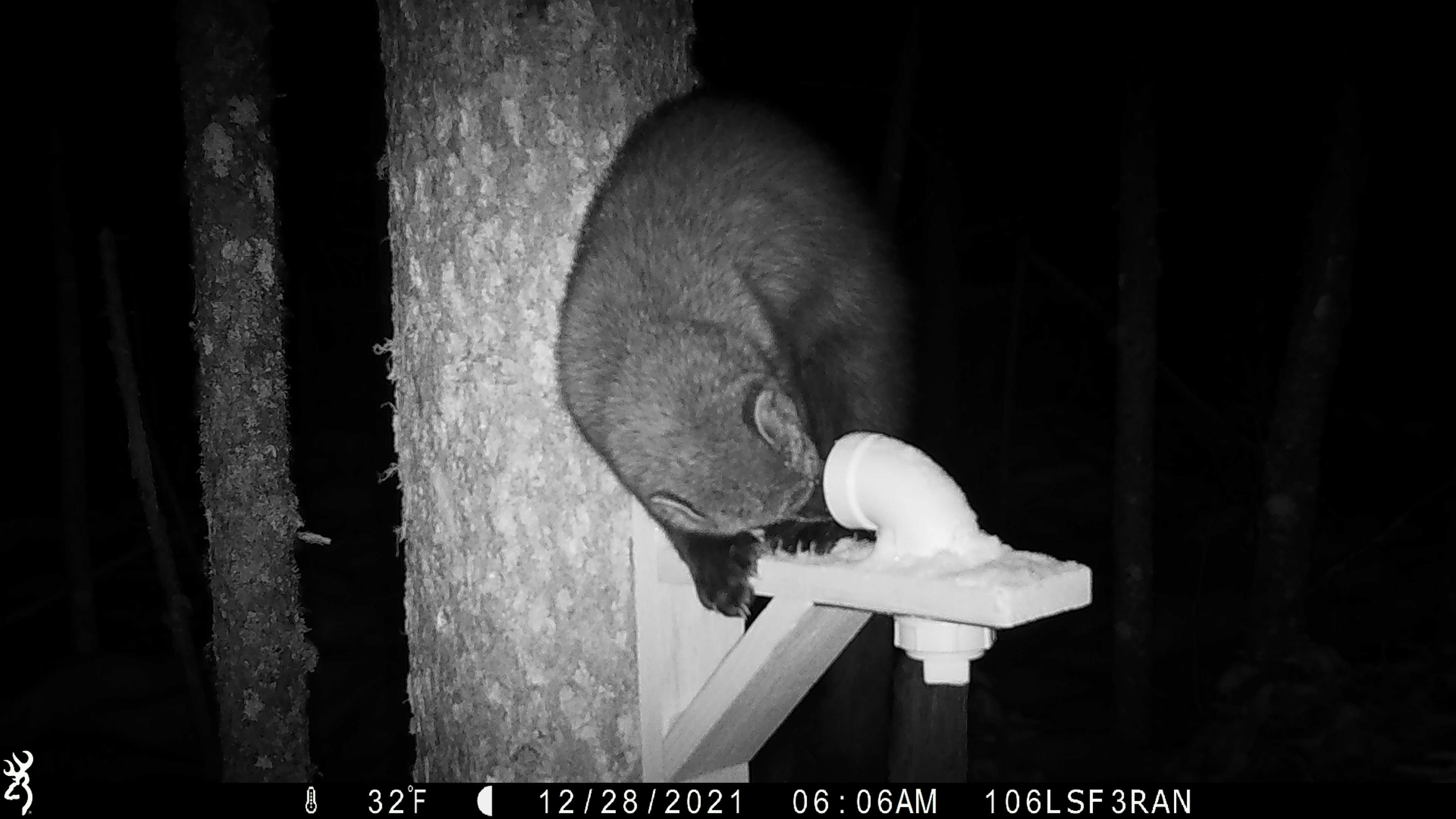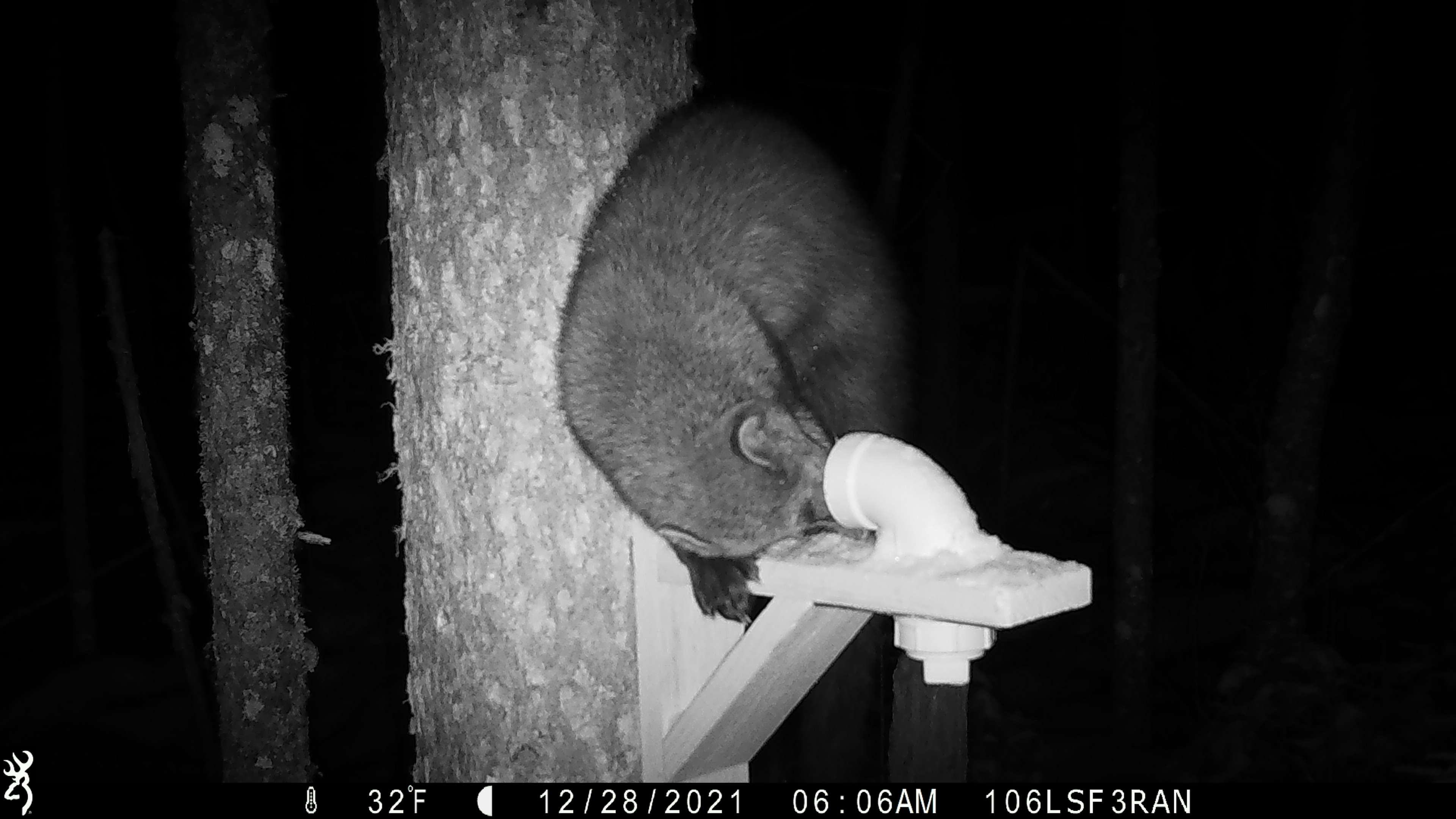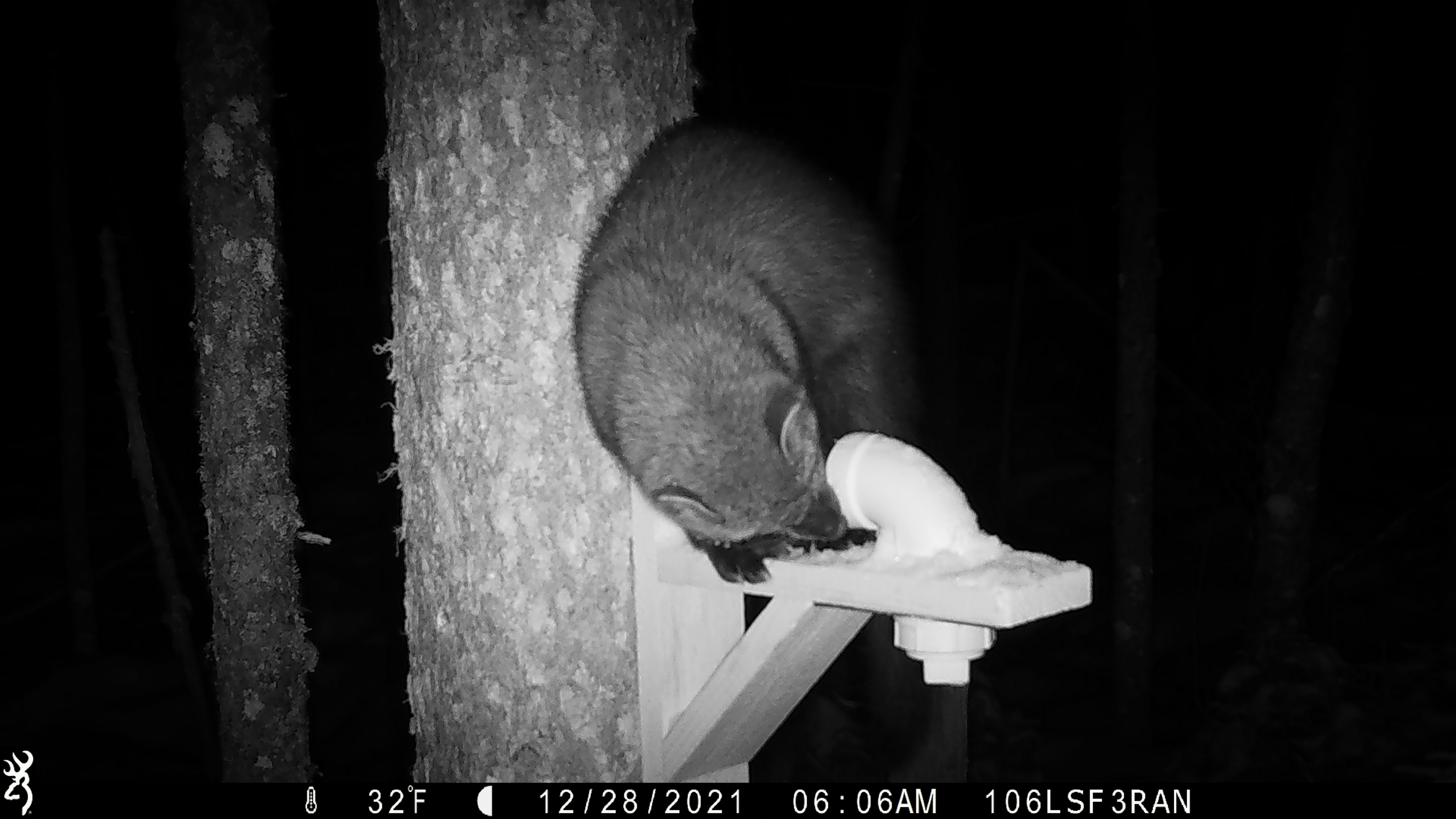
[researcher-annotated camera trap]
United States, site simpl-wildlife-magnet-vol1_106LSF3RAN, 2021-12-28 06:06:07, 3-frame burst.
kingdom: Animalia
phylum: Chordata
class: Mammalia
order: Carnivora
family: Mustelidae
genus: Pekania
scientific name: Pekania pennanti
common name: fisher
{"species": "fisher (Pekania pennanti)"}